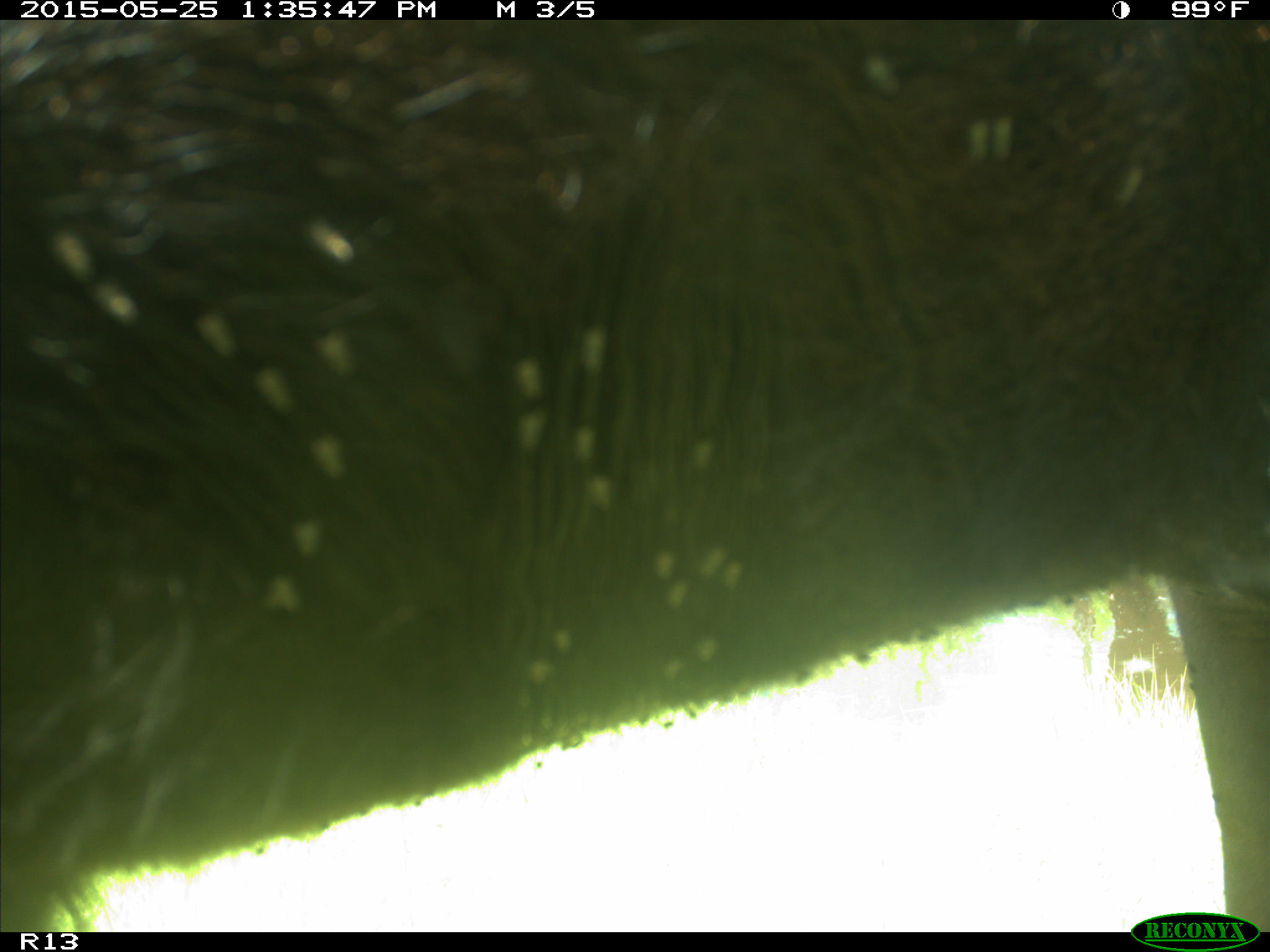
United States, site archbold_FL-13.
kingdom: Animalia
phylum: Chordata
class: Mammalia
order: Artiodactyla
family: Bovidae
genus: Bos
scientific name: Bos taurus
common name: domestic cow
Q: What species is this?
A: Bos taurus (domestic cow).